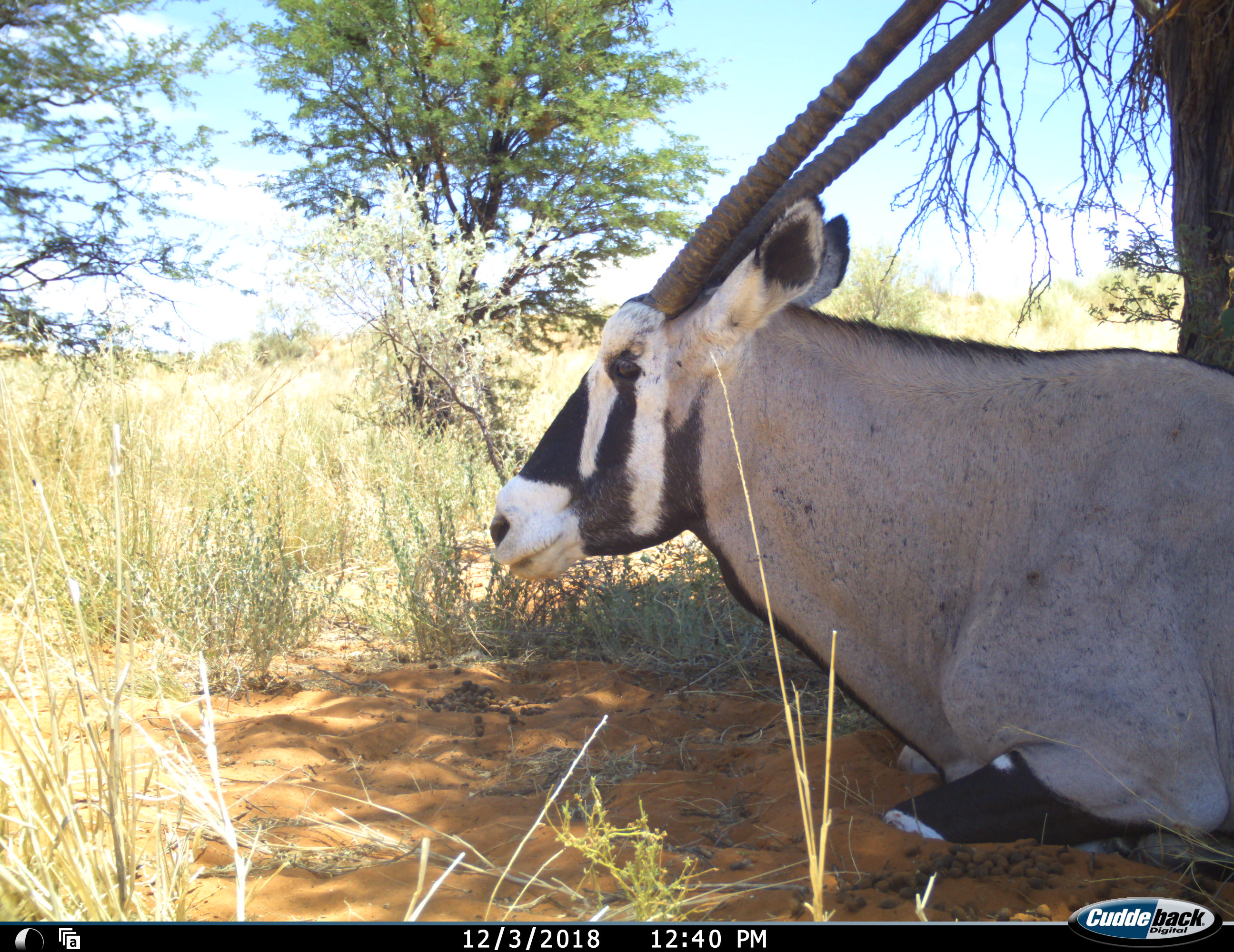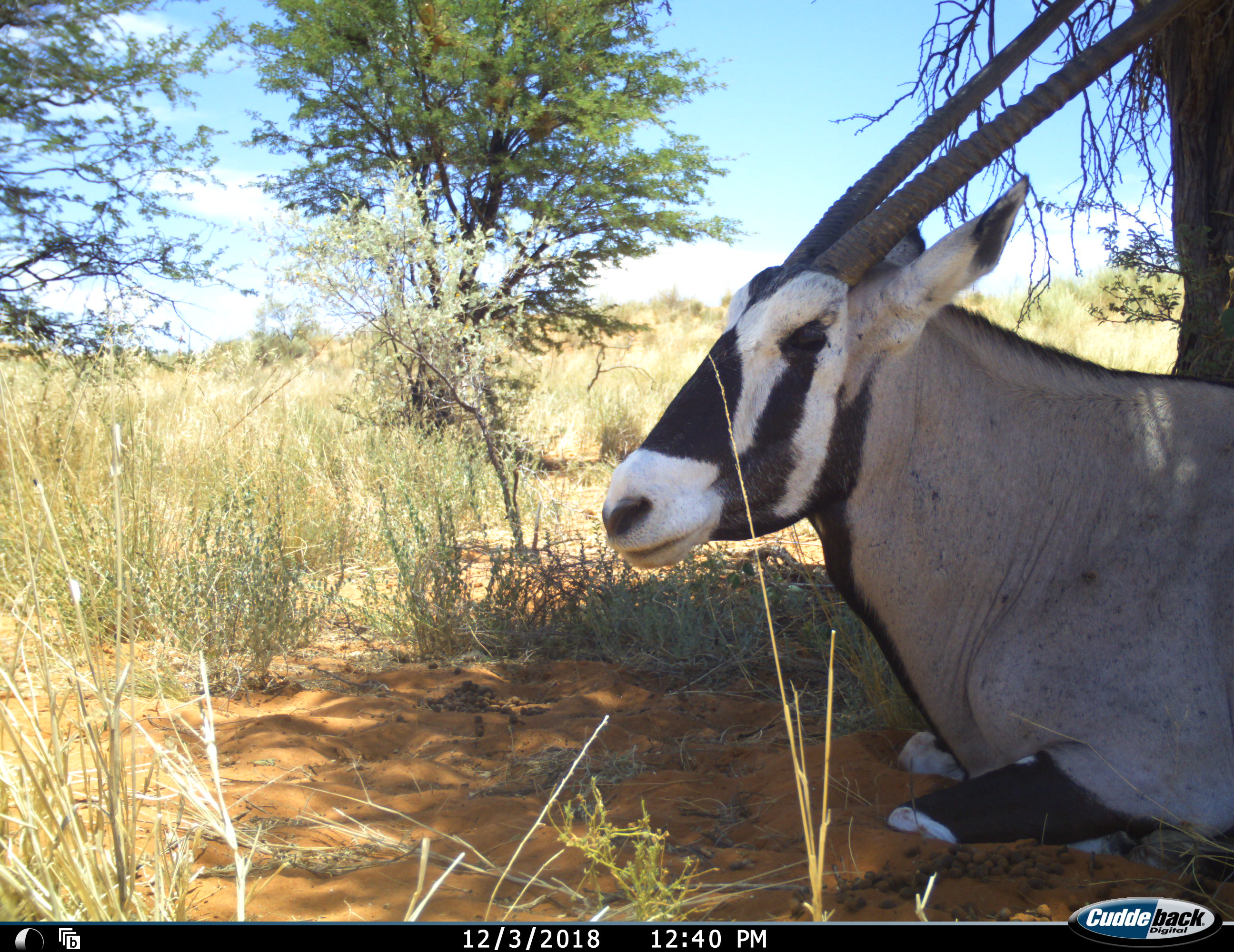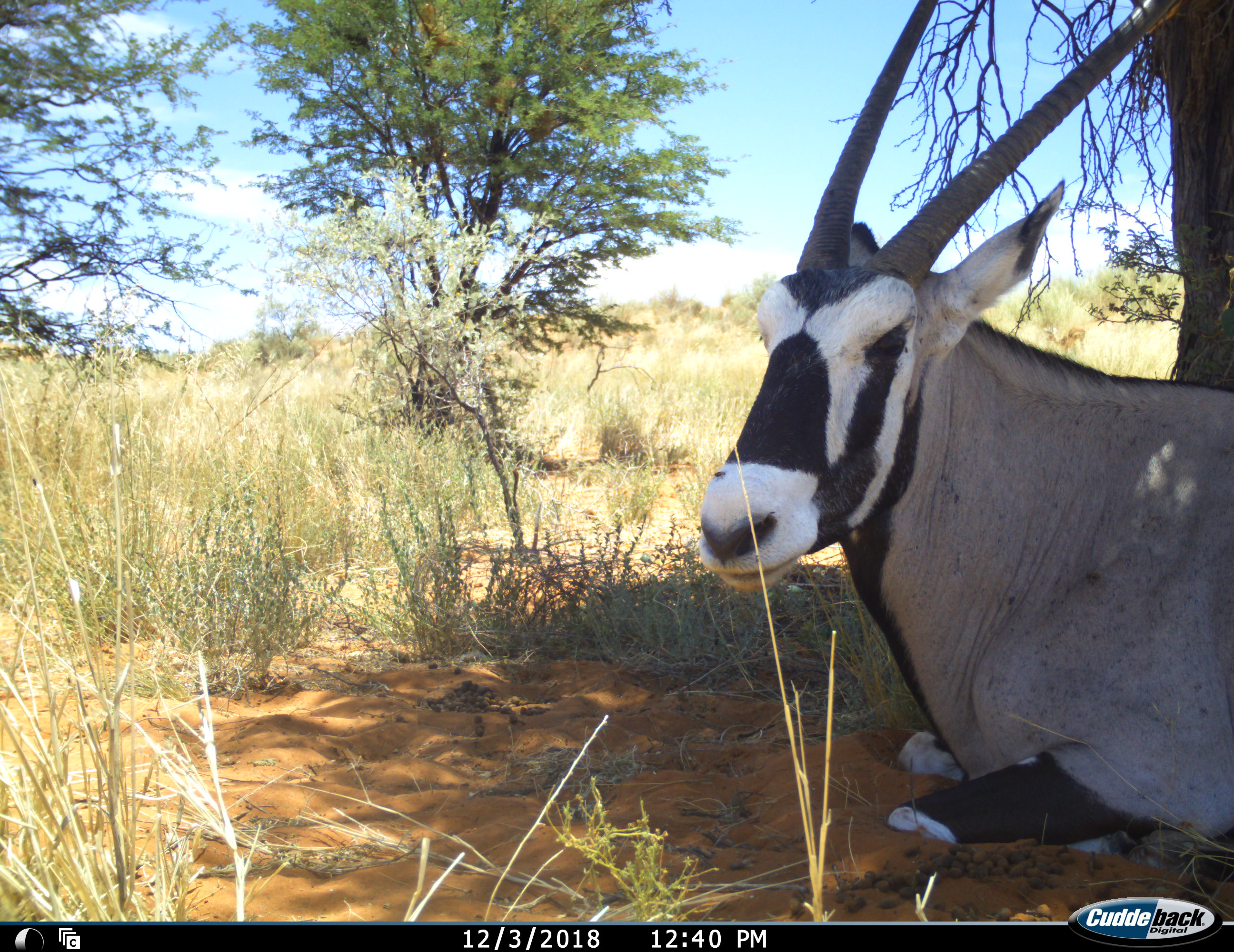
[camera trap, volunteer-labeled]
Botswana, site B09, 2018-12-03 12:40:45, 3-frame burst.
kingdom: Animalia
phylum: Chordata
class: Mammalia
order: Artiodactyla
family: Bovidae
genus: Oryx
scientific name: Oryx gazella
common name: gemsbok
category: gemsbokoryx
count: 1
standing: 0%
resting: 100%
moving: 0%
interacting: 0%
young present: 0%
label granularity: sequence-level